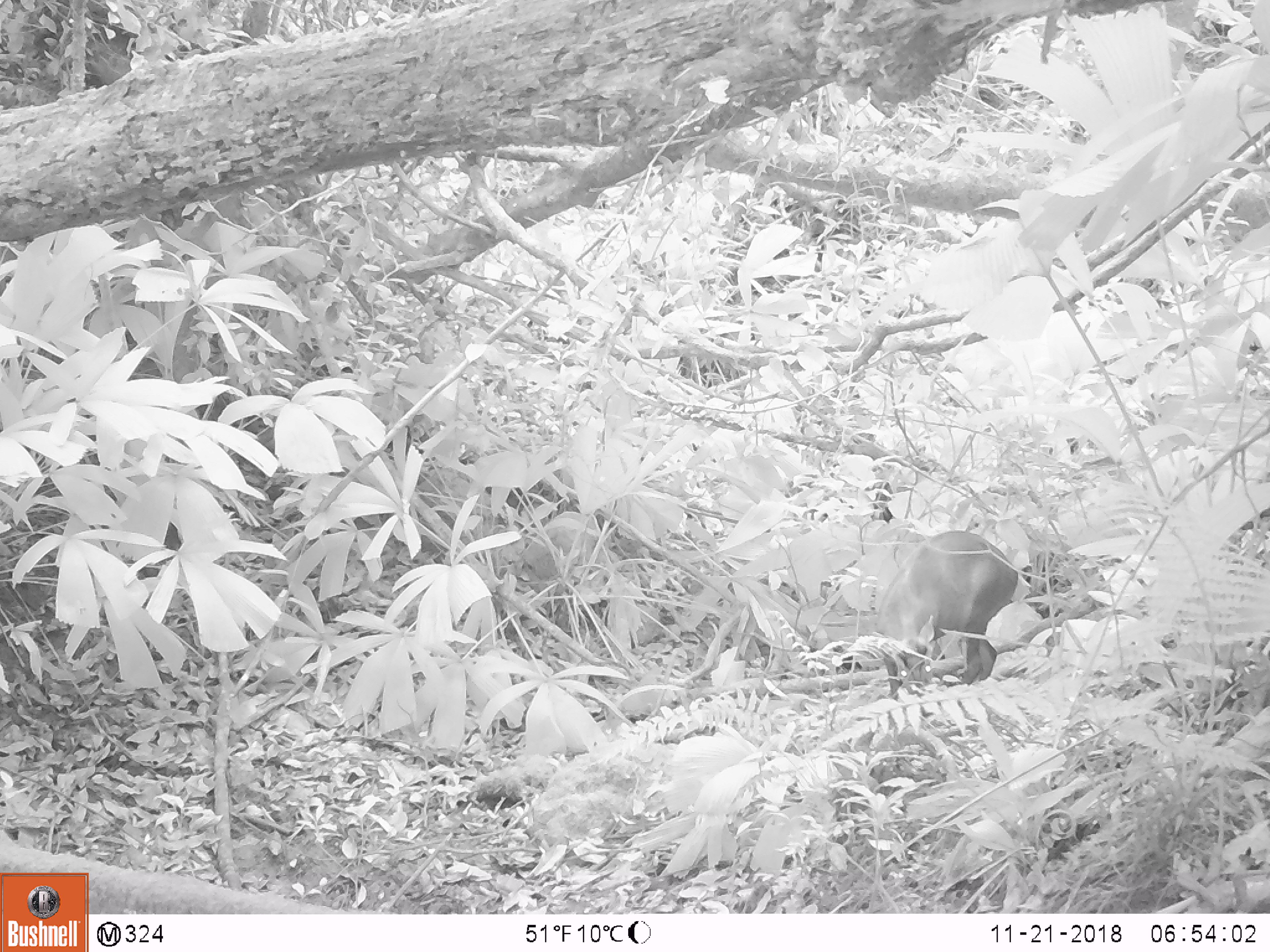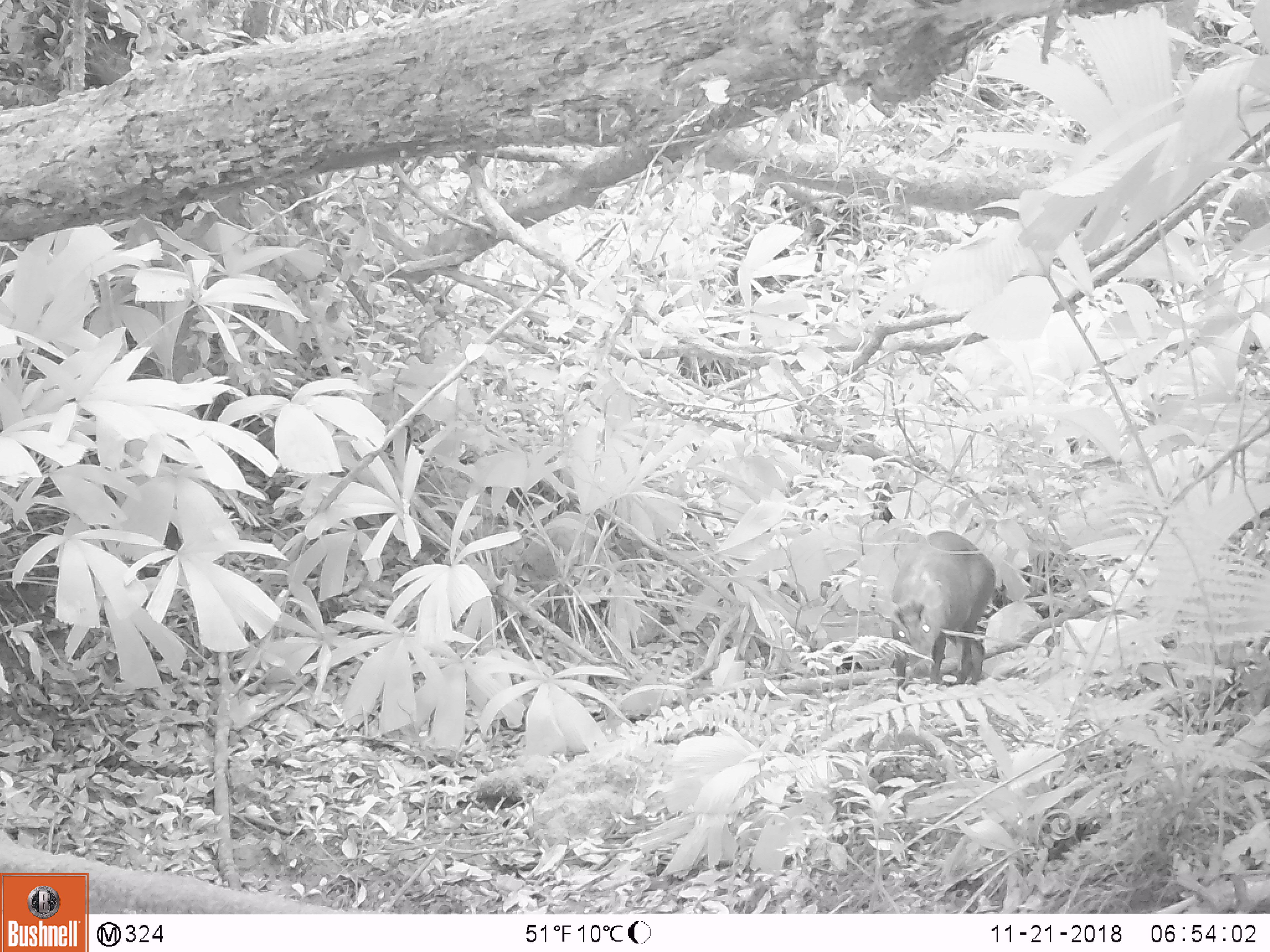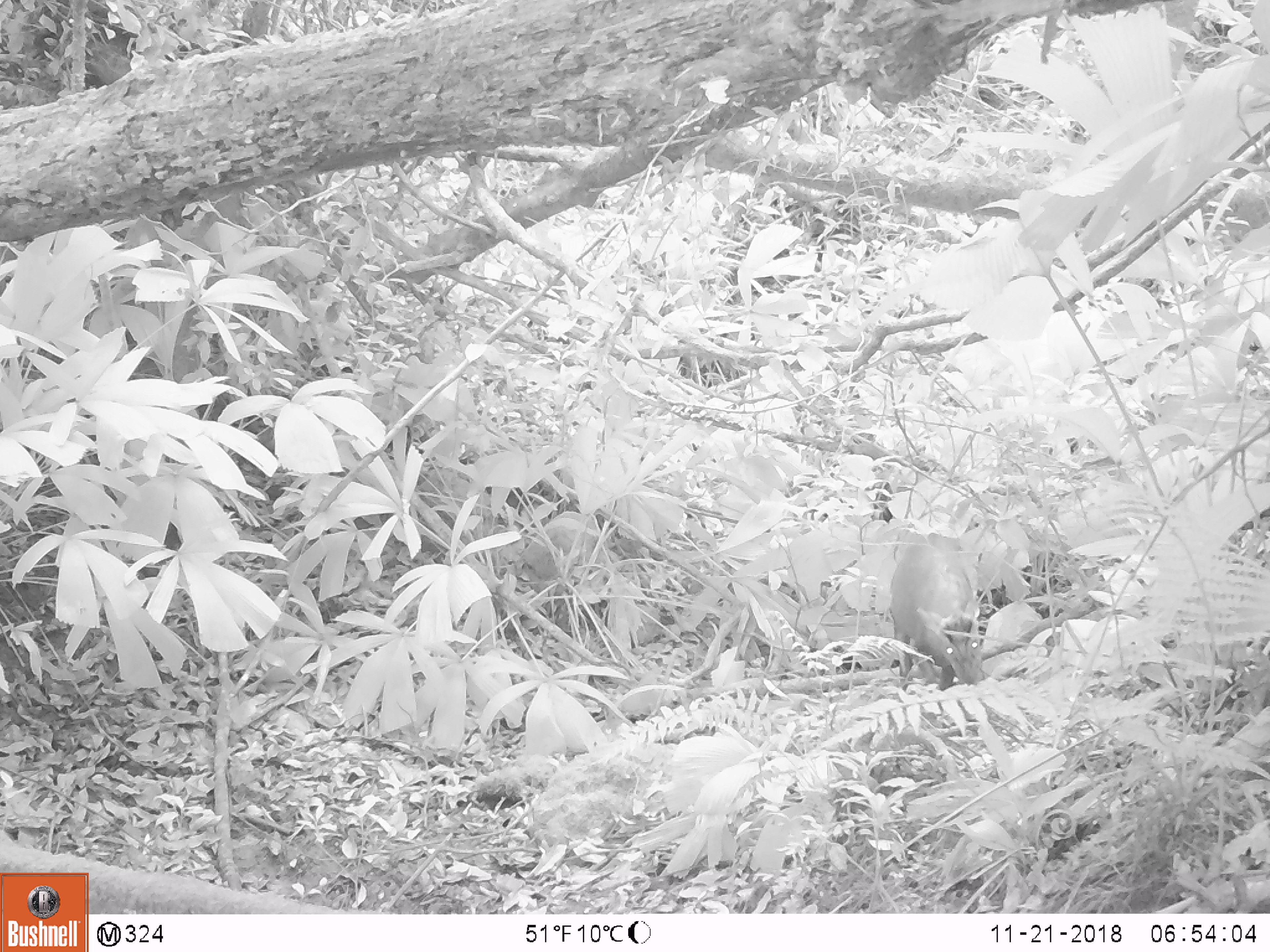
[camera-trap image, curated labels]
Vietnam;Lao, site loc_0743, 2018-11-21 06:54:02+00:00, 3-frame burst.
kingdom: Animalia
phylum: Chordata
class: Mammalia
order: Artiodactyla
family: Cervidae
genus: Muntiacus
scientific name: Muntiacus rooseveltorum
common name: roosevelt's muntjac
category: roosevelts muntjac group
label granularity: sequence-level